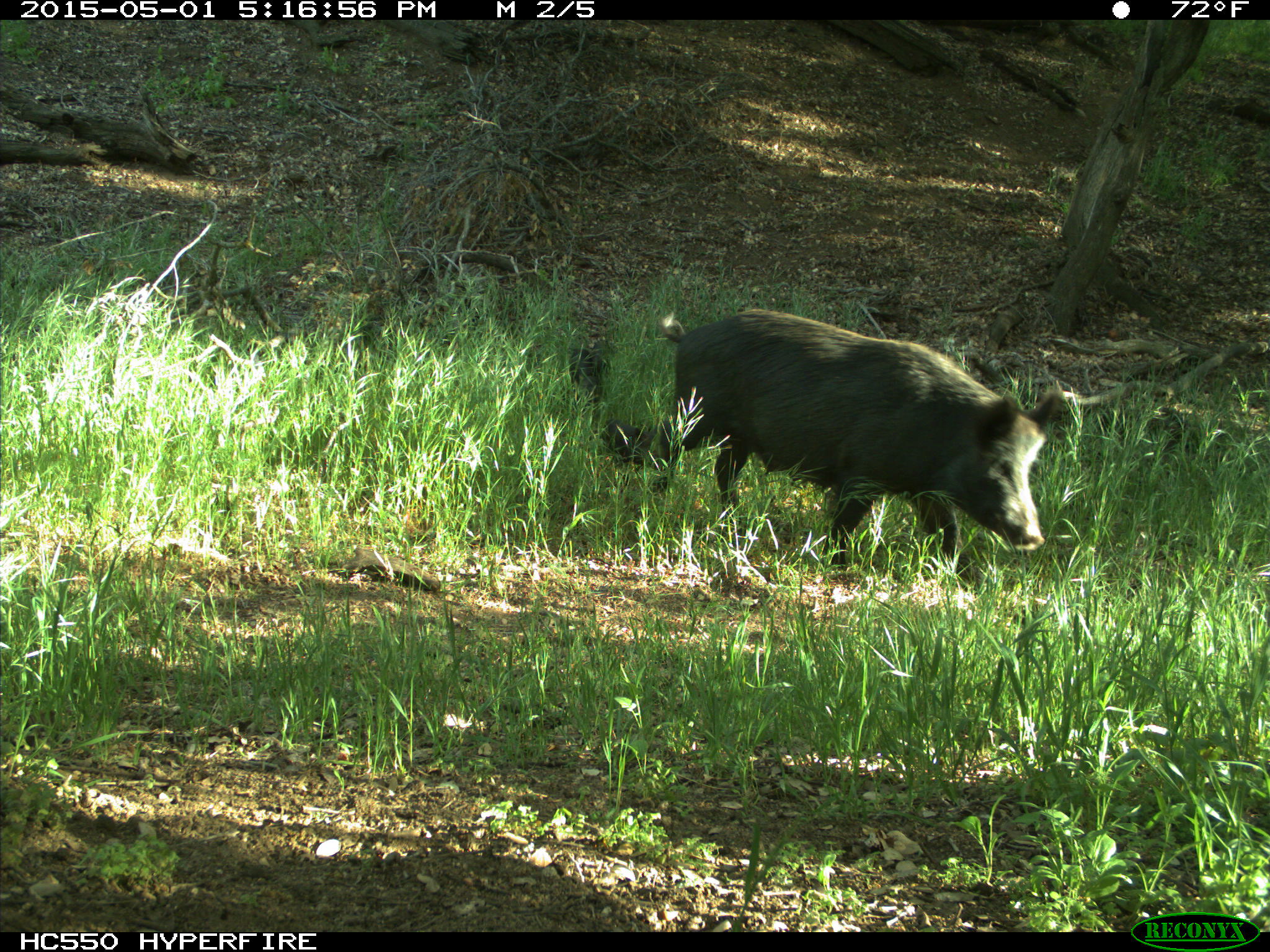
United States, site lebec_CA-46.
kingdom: Animalia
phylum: Chordata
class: Mammalia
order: Artiodactyla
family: Suidae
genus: Sus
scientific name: Sus scrofa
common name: wild boar